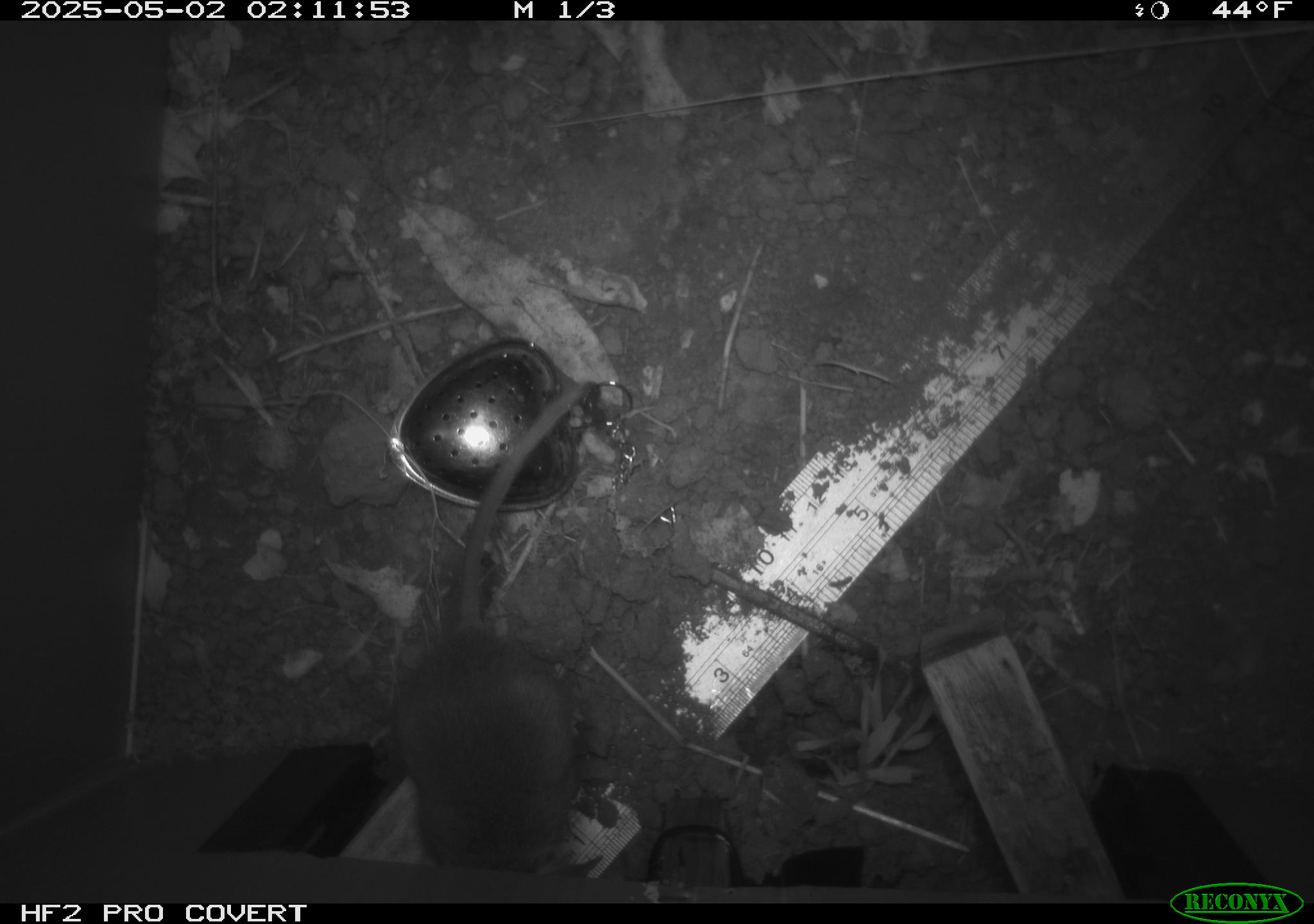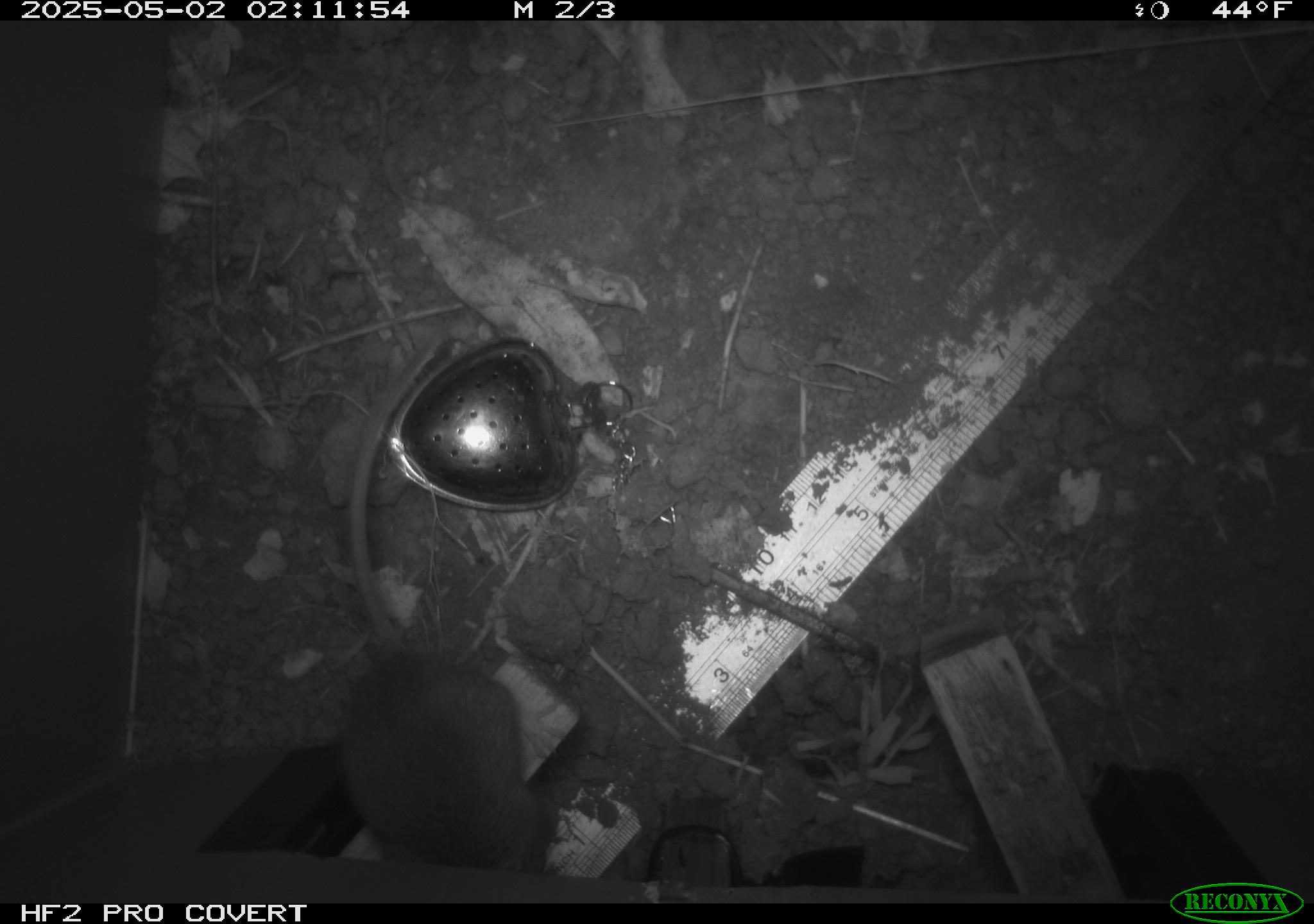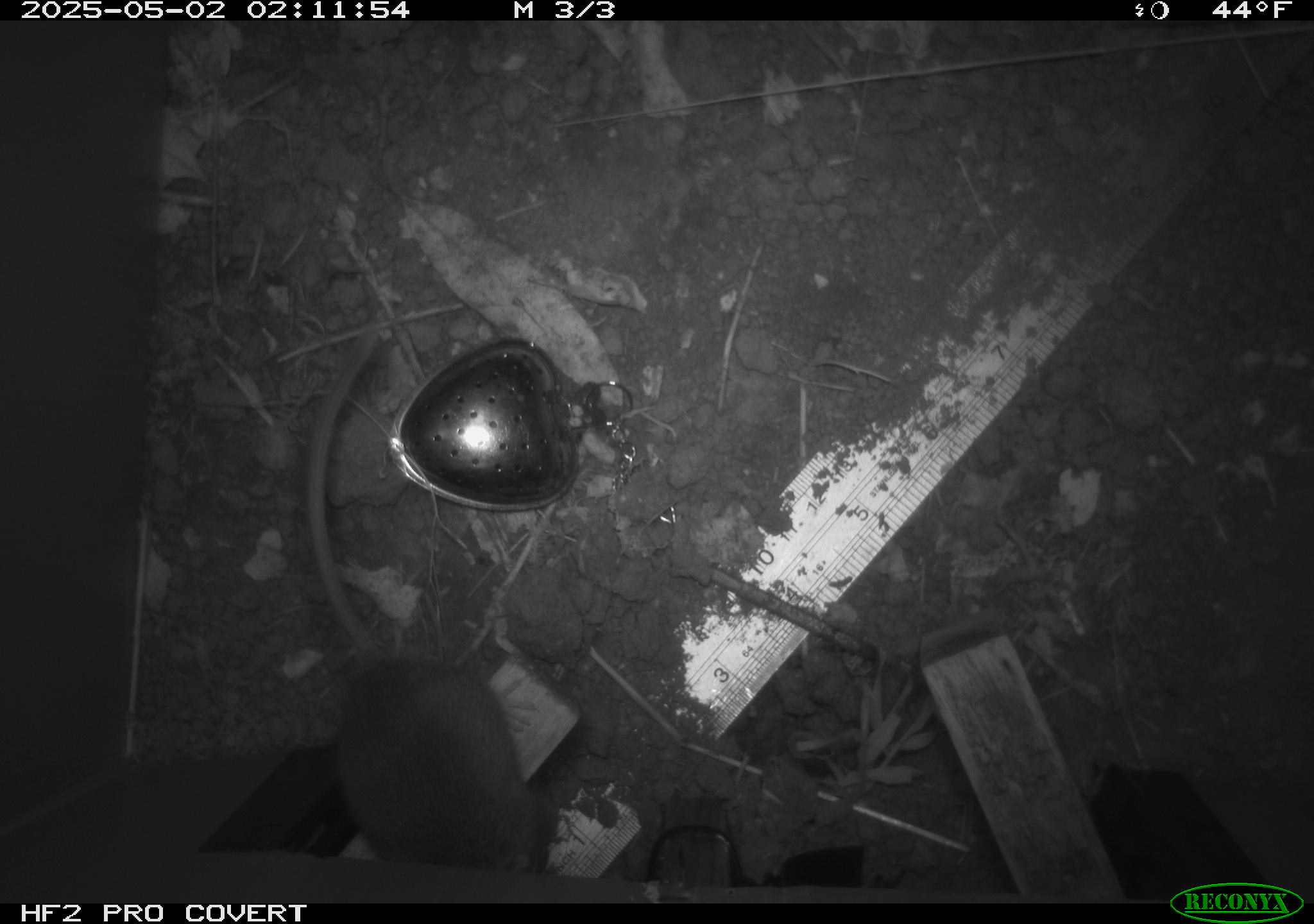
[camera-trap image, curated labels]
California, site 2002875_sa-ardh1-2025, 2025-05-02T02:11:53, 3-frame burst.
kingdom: Animalia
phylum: Chordata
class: Mammalia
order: Rodentia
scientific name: Rodentia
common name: mouse species